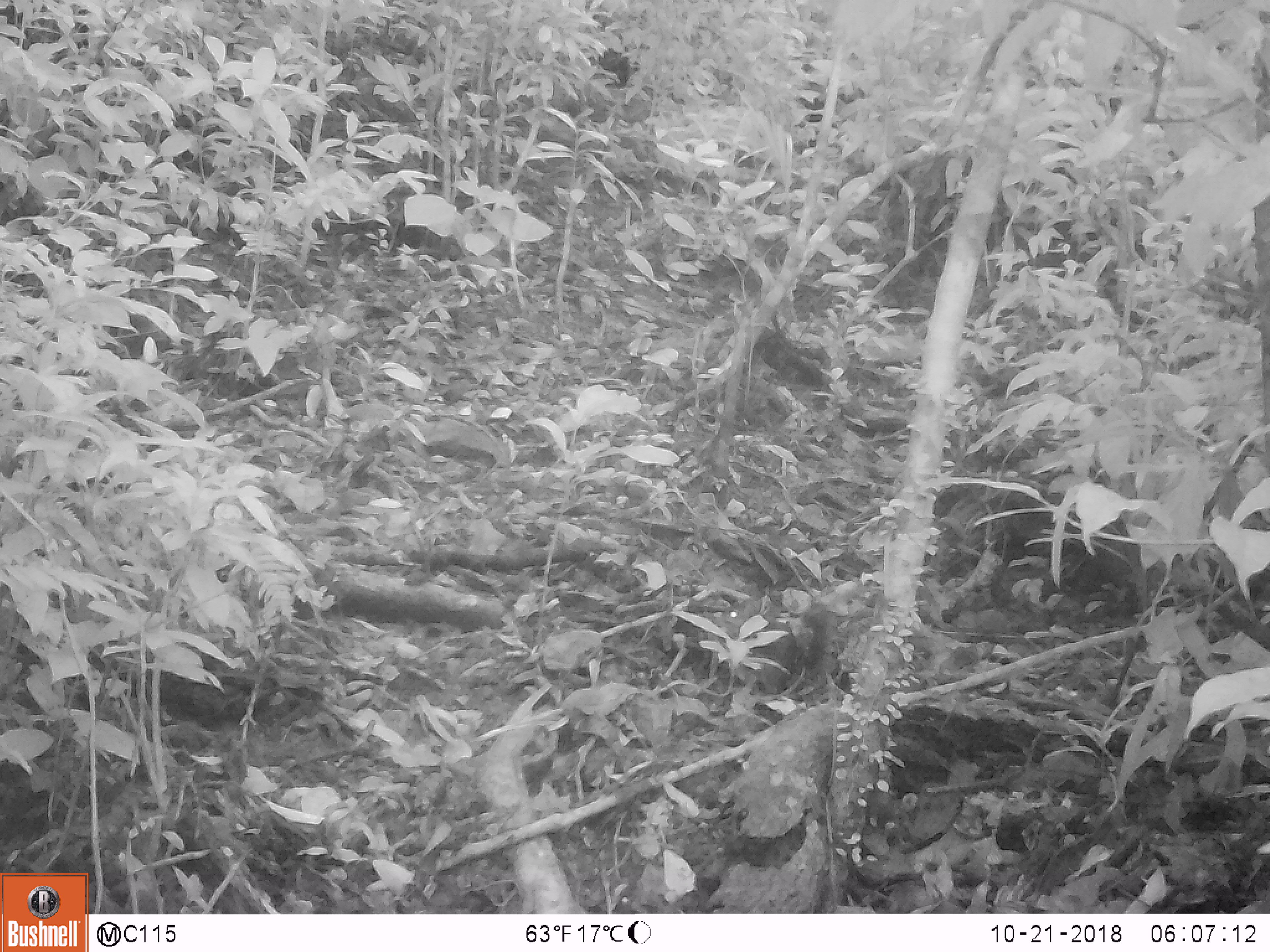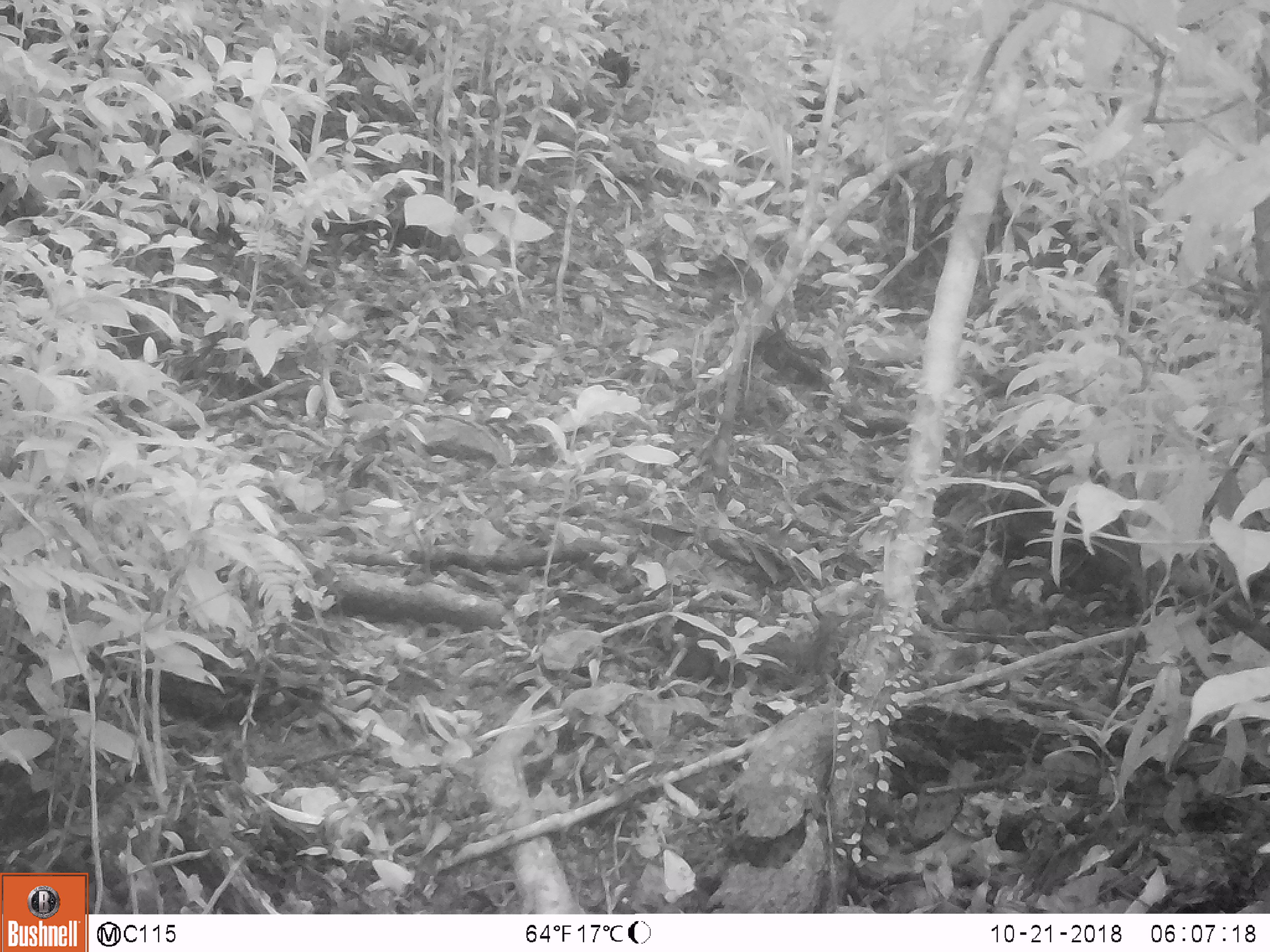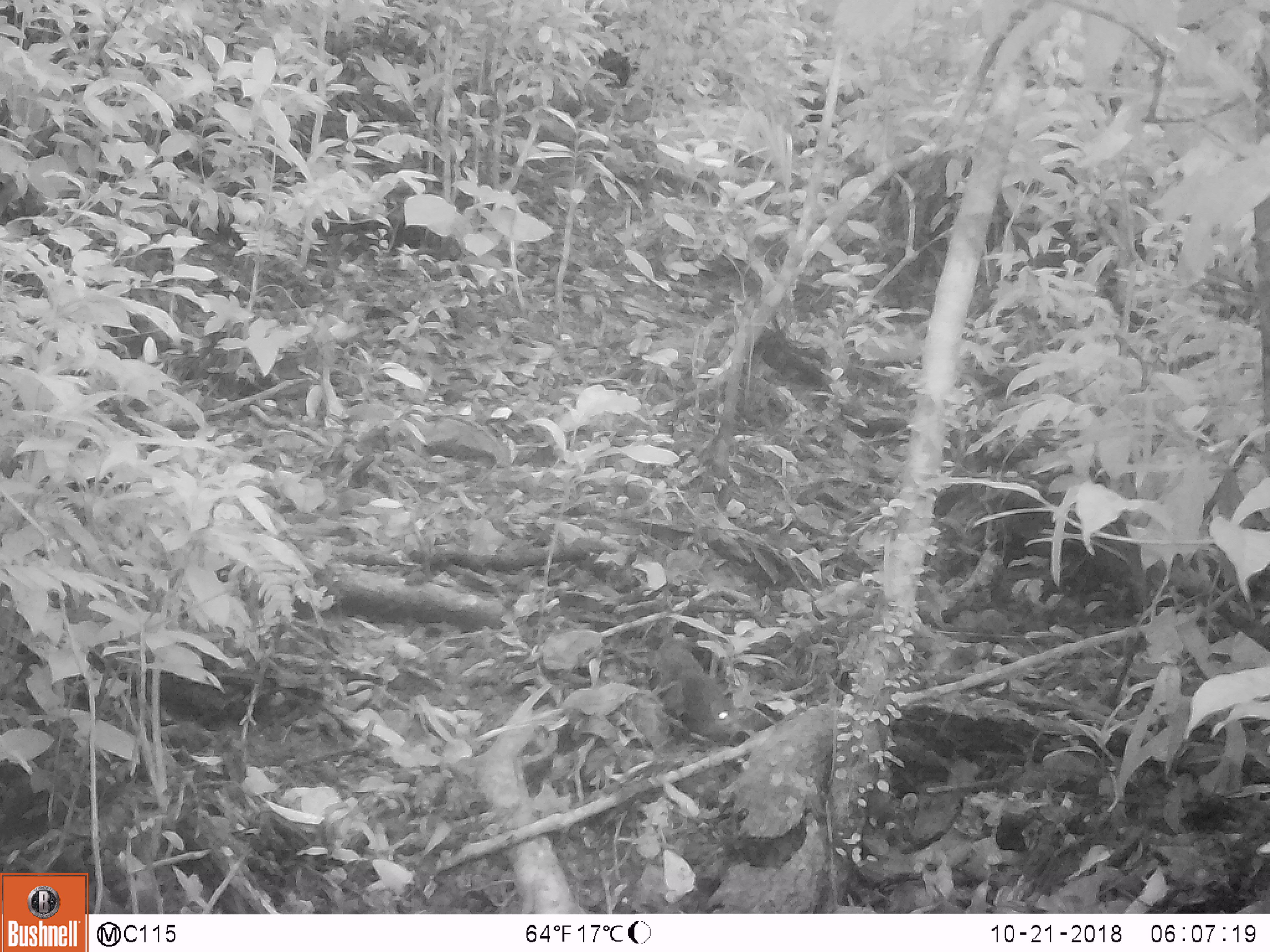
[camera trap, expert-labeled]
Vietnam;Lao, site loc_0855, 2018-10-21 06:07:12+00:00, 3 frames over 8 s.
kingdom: Animalia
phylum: Chordata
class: Mammalia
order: Rodentia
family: Sciuridae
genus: Dremomys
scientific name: Dremomys rufigenis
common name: red-cheeked squirrel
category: red cheeked squirrel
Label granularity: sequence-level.